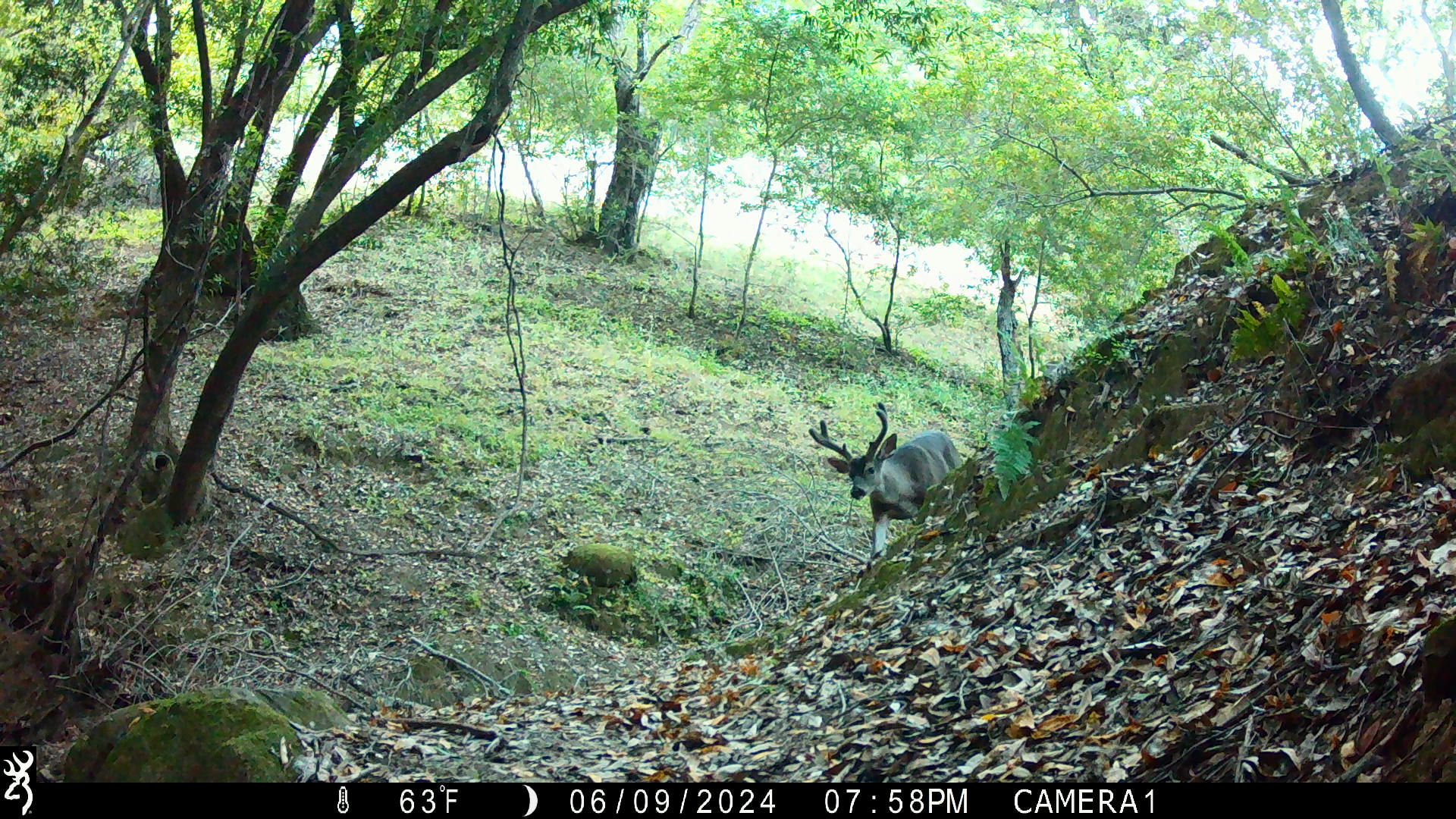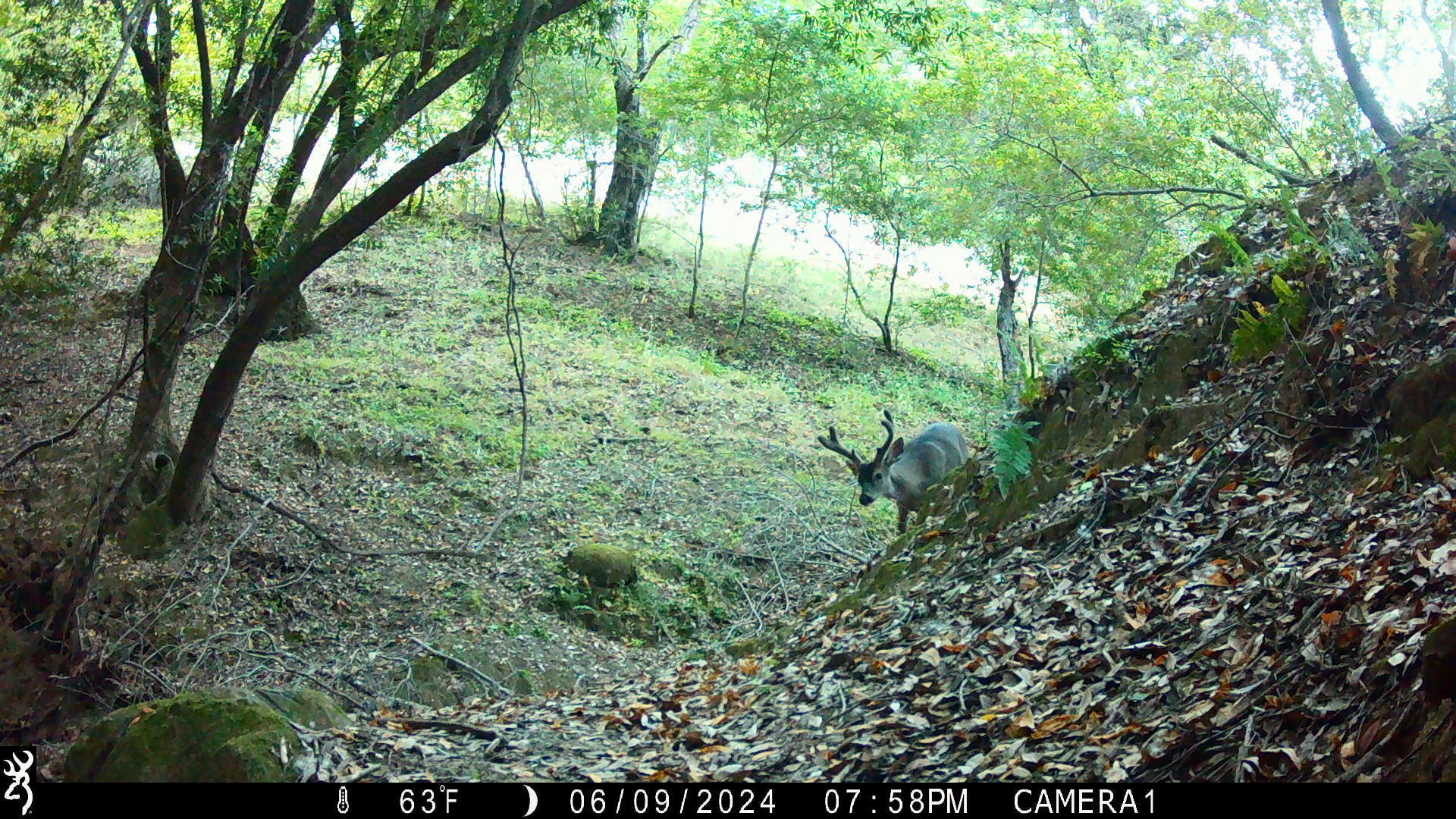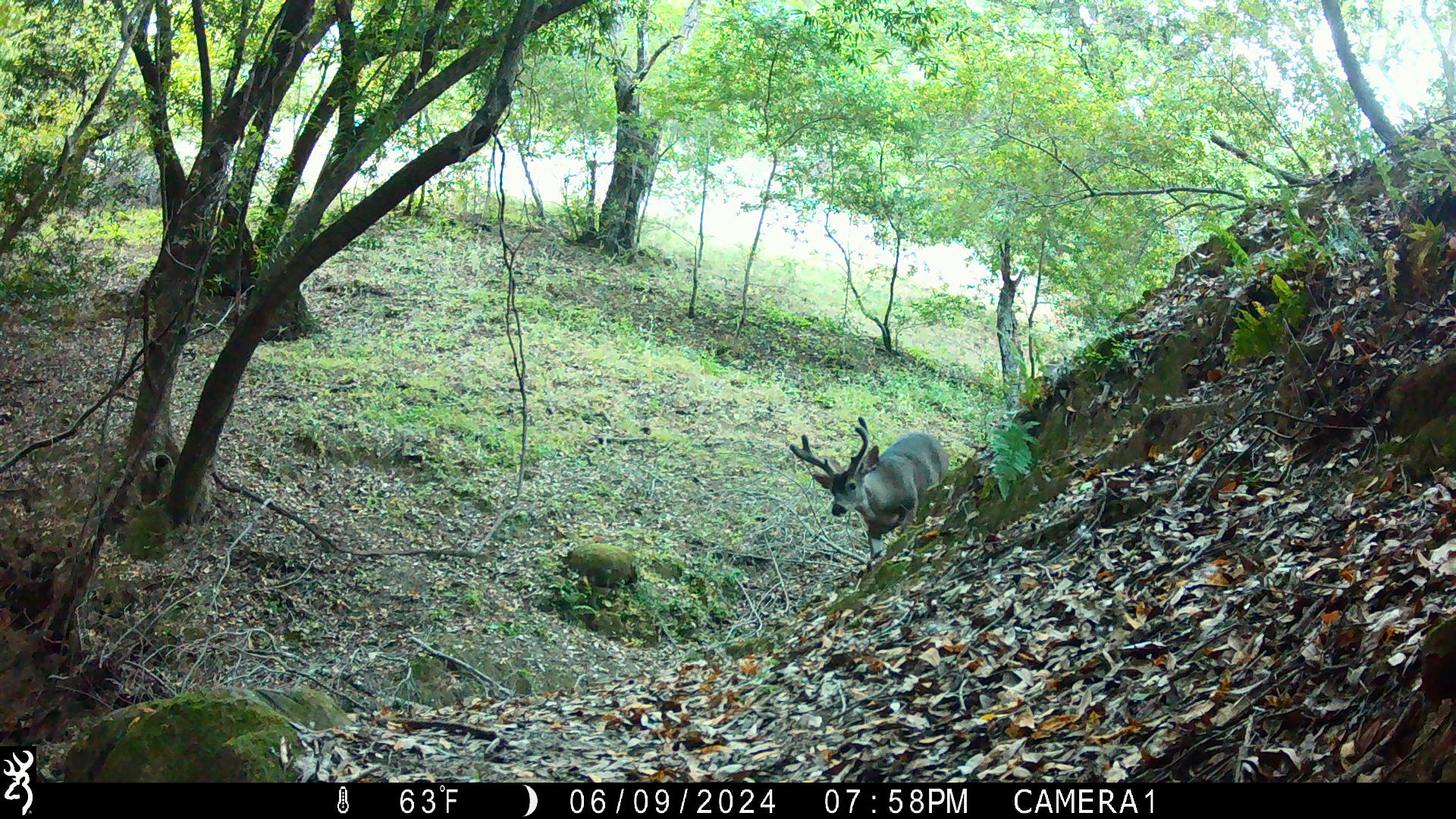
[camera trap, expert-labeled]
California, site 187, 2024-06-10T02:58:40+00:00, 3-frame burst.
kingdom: Animalia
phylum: Chordata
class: Mammalia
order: Artiodactyla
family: Cervidae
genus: Odocoileus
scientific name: Odocoileus hemionus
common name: mule deer